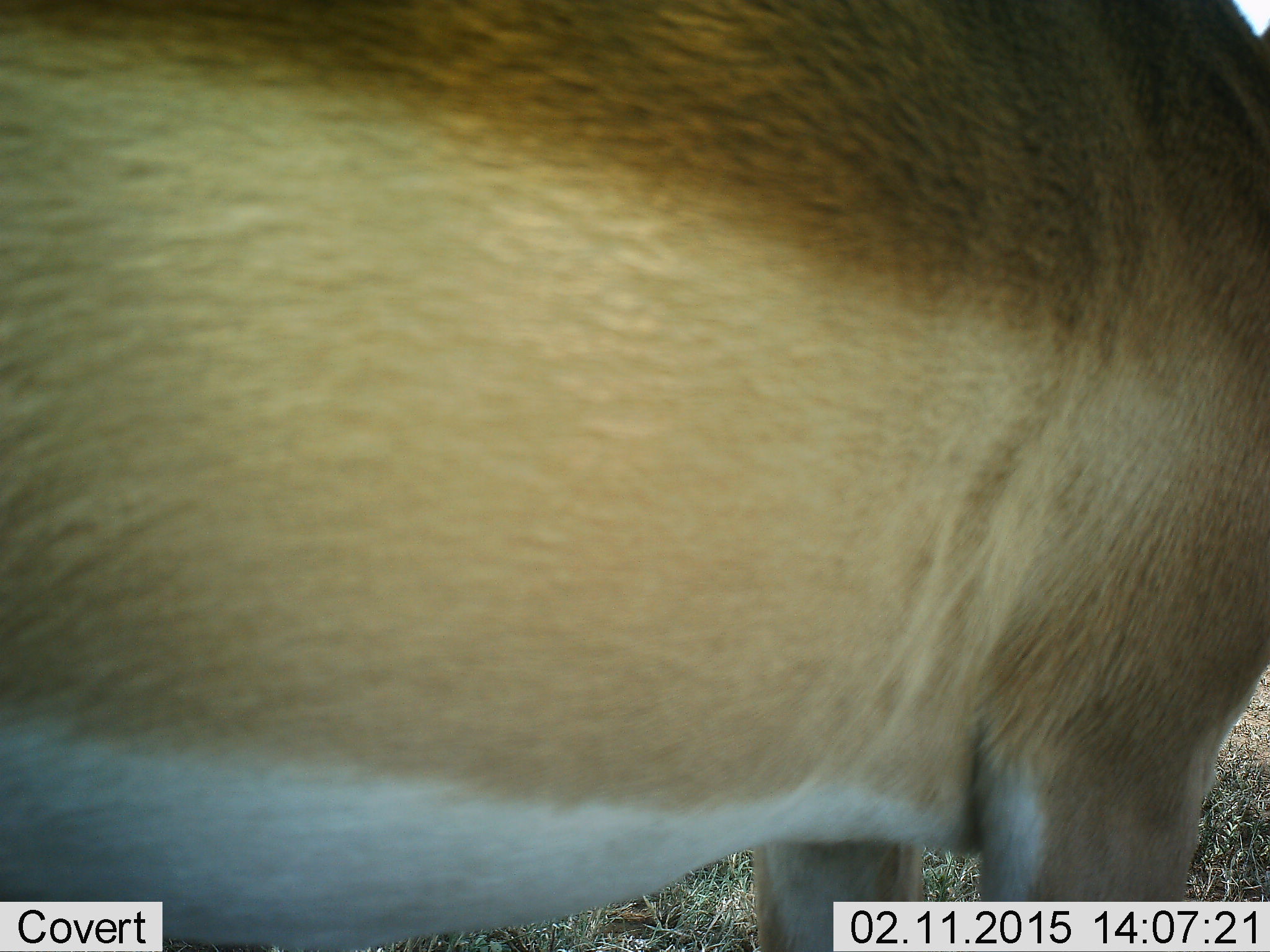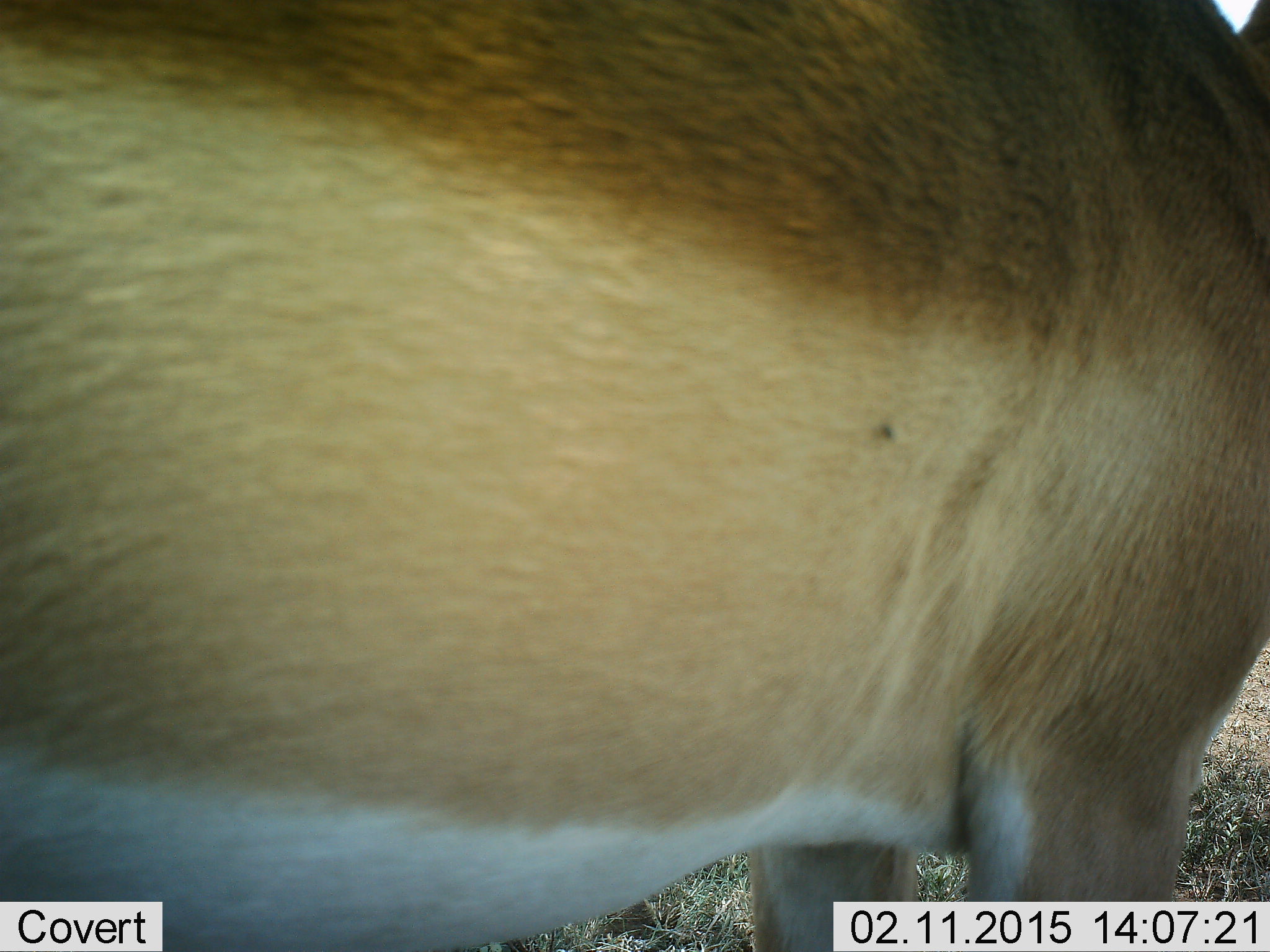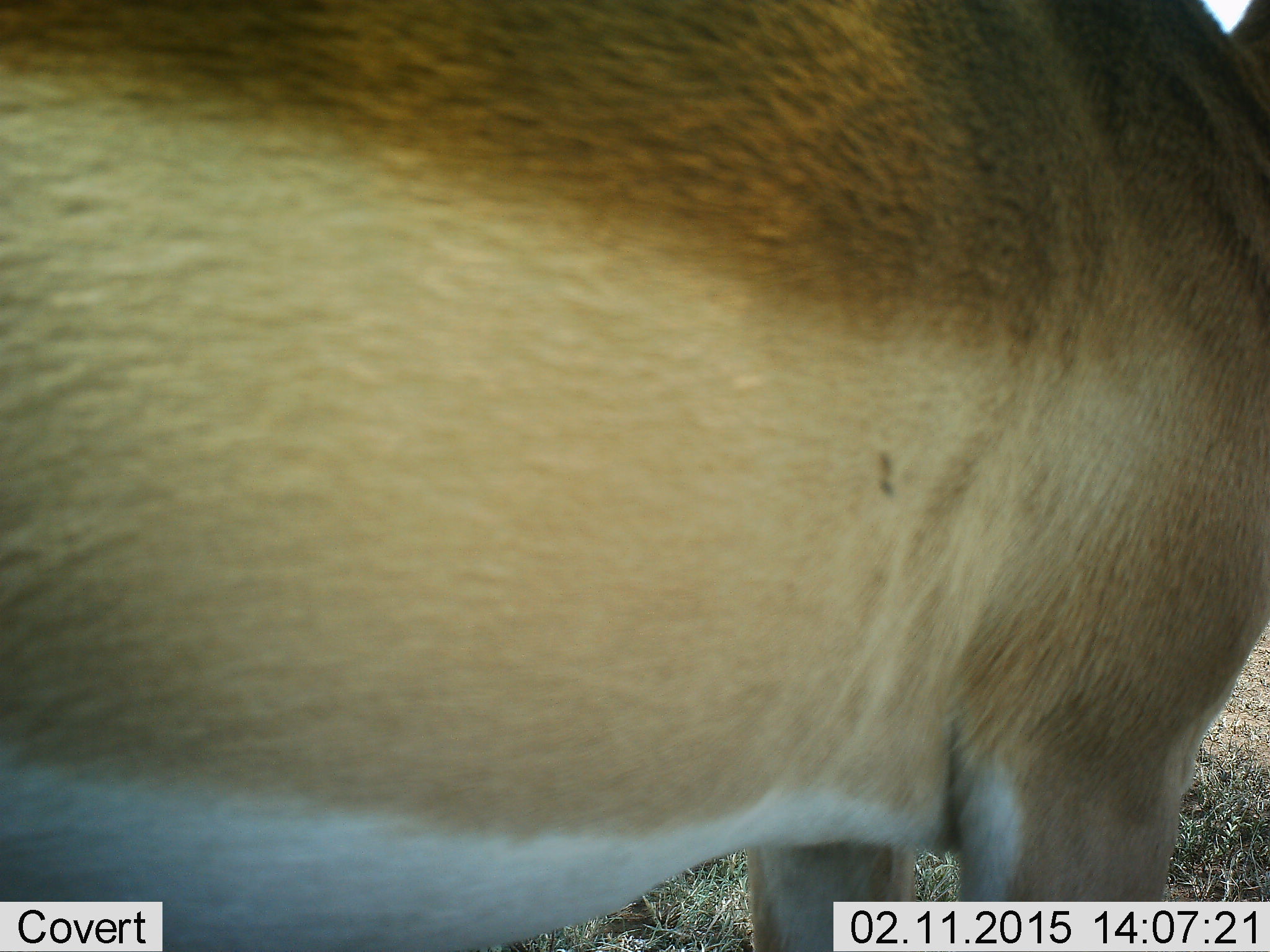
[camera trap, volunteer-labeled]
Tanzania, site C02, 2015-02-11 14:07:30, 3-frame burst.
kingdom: Animalia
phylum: Chordata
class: Mammalia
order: Artiodactyla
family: Bovidae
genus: Aepyceros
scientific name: Aepyceros melampus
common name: impala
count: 1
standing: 100%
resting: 0%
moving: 0%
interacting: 0%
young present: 0%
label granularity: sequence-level